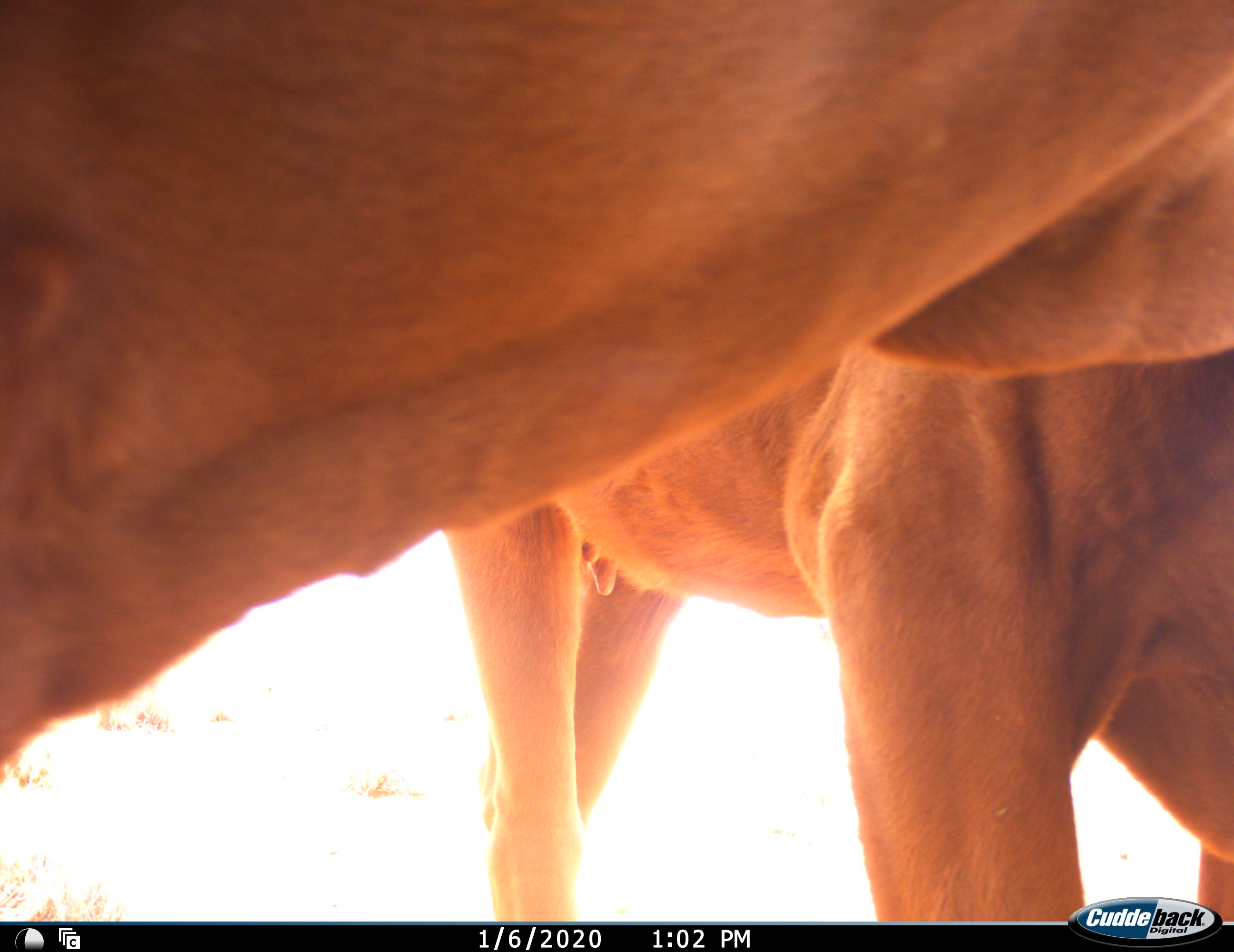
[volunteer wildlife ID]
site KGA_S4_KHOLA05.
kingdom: Animalia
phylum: Chordata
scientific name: Vertebrata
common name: domestic animal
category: domesticanimal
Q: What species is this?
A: Domesticanimal (domestic animal) (Vertebrata).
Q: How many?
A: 2.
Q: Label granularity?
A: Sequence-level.